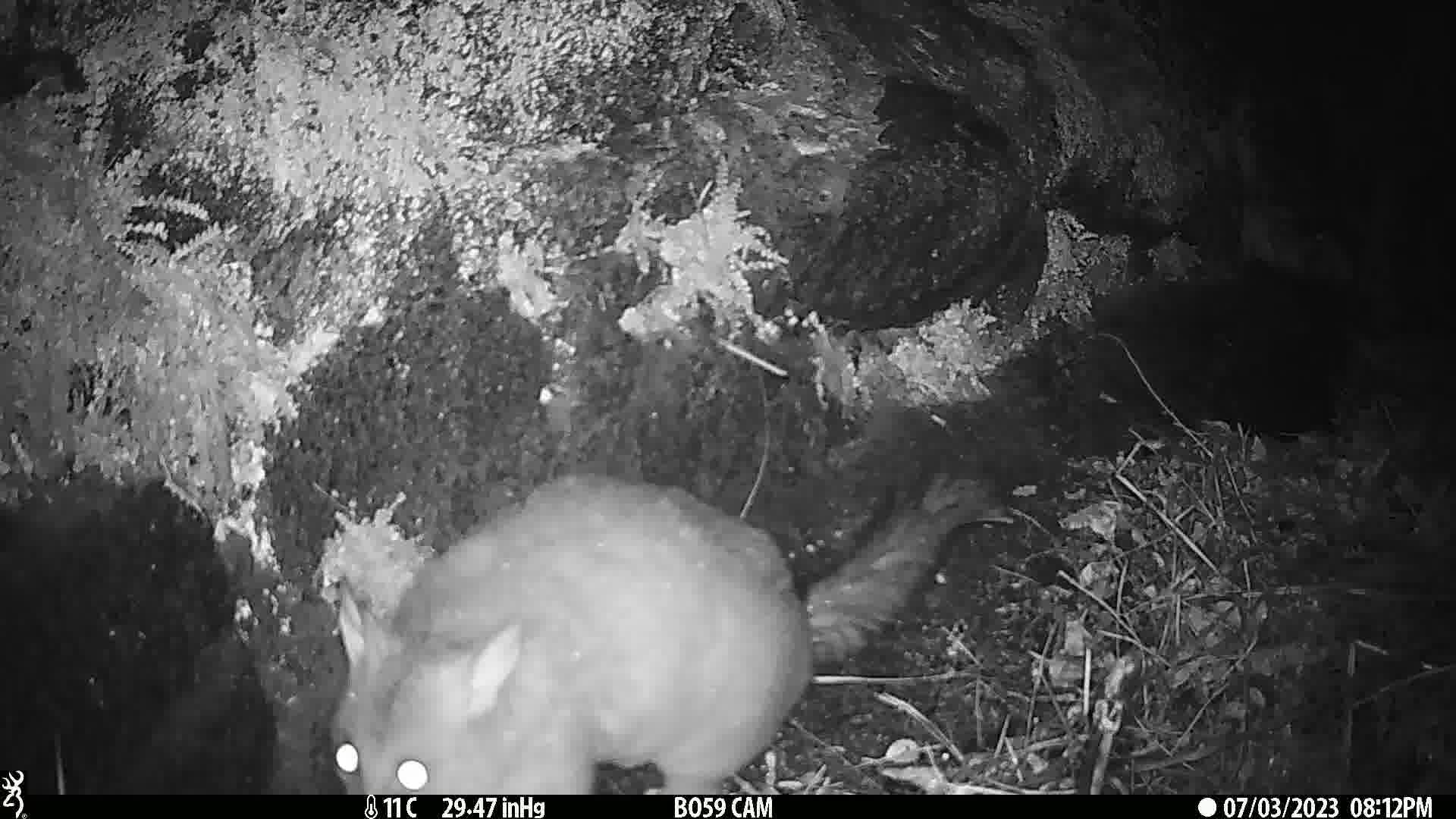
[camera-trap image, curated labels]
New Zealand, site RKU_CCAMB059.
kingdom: Animalia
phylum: Chordata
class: Mammalia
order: Diprotodontia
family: Phalangeridae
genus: Trichosurus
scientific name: Trichosurus vulpecula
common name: common brushtail possum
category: possum